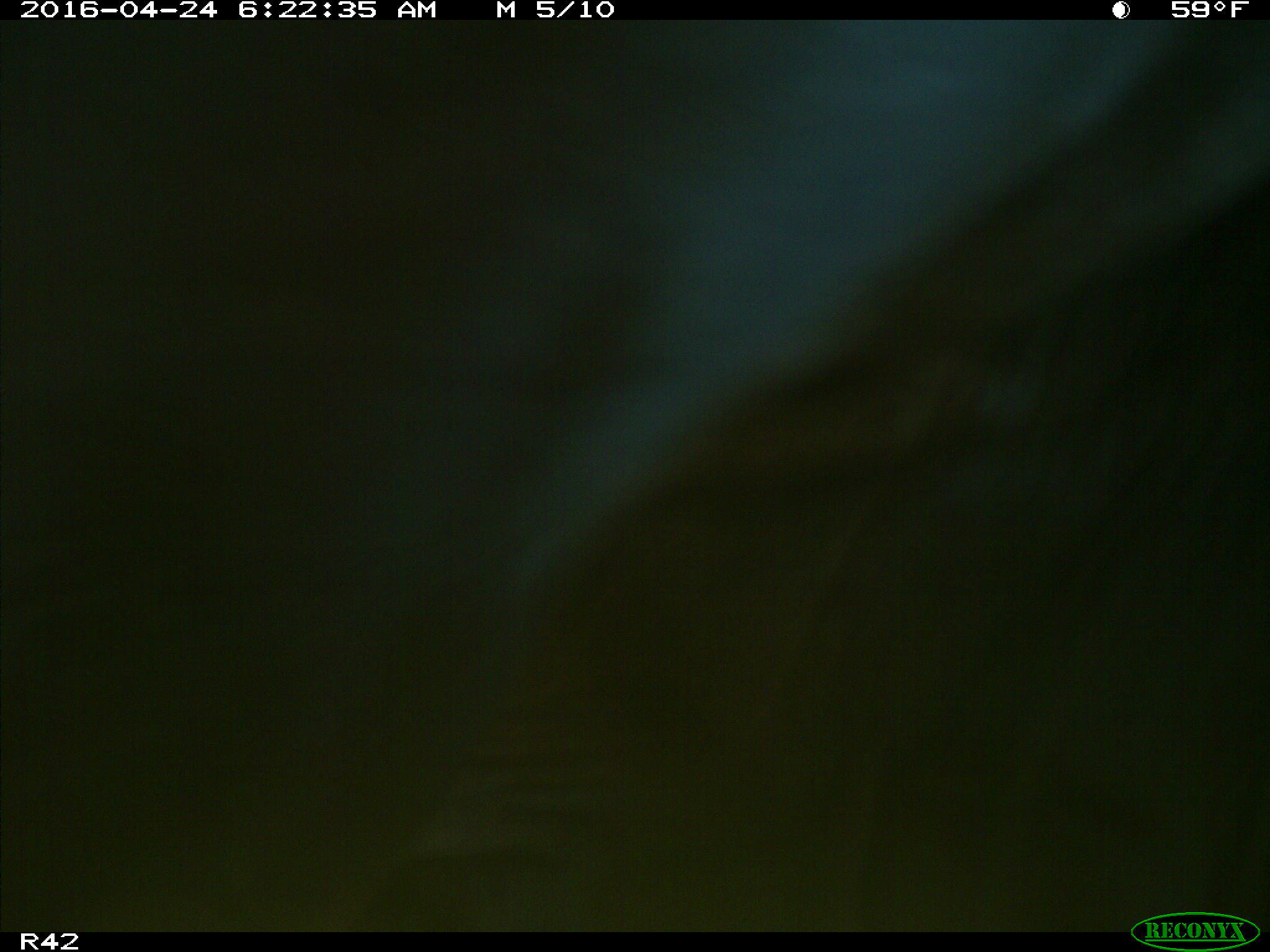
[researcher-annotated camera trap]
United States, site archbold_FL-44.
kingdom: Animalia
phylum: Chordata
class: Mammalia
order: Artiodactyla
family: Bovidae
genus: Bos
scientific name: Bos taurus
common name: domestic cow